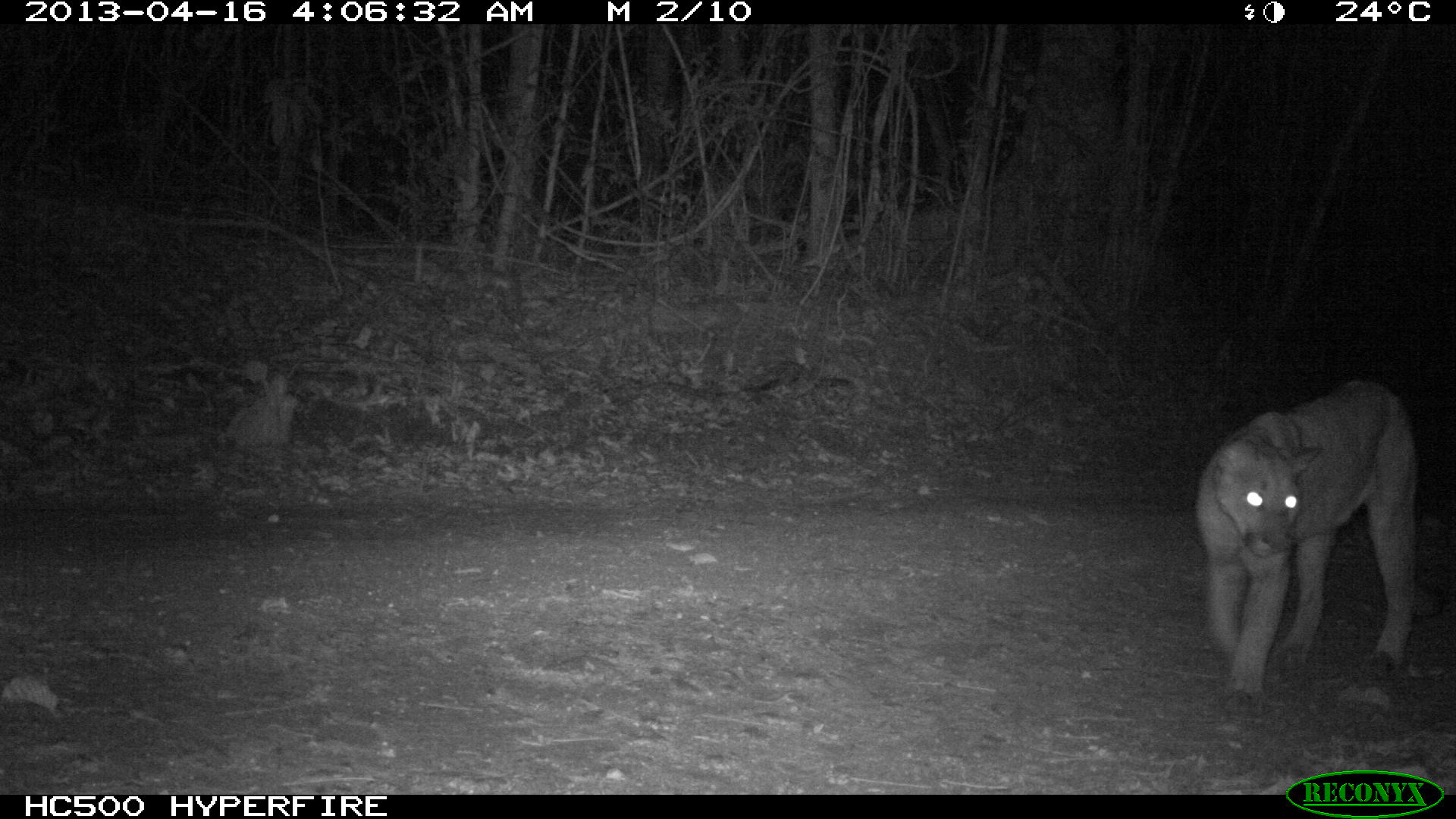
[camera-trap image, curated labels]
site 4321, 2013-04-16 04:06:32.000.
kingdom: Animalia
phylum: Chordata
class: Mammalia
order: Carnivora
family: Felidae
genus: Puma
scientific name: Puma concolor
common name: mountain lion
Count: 1.